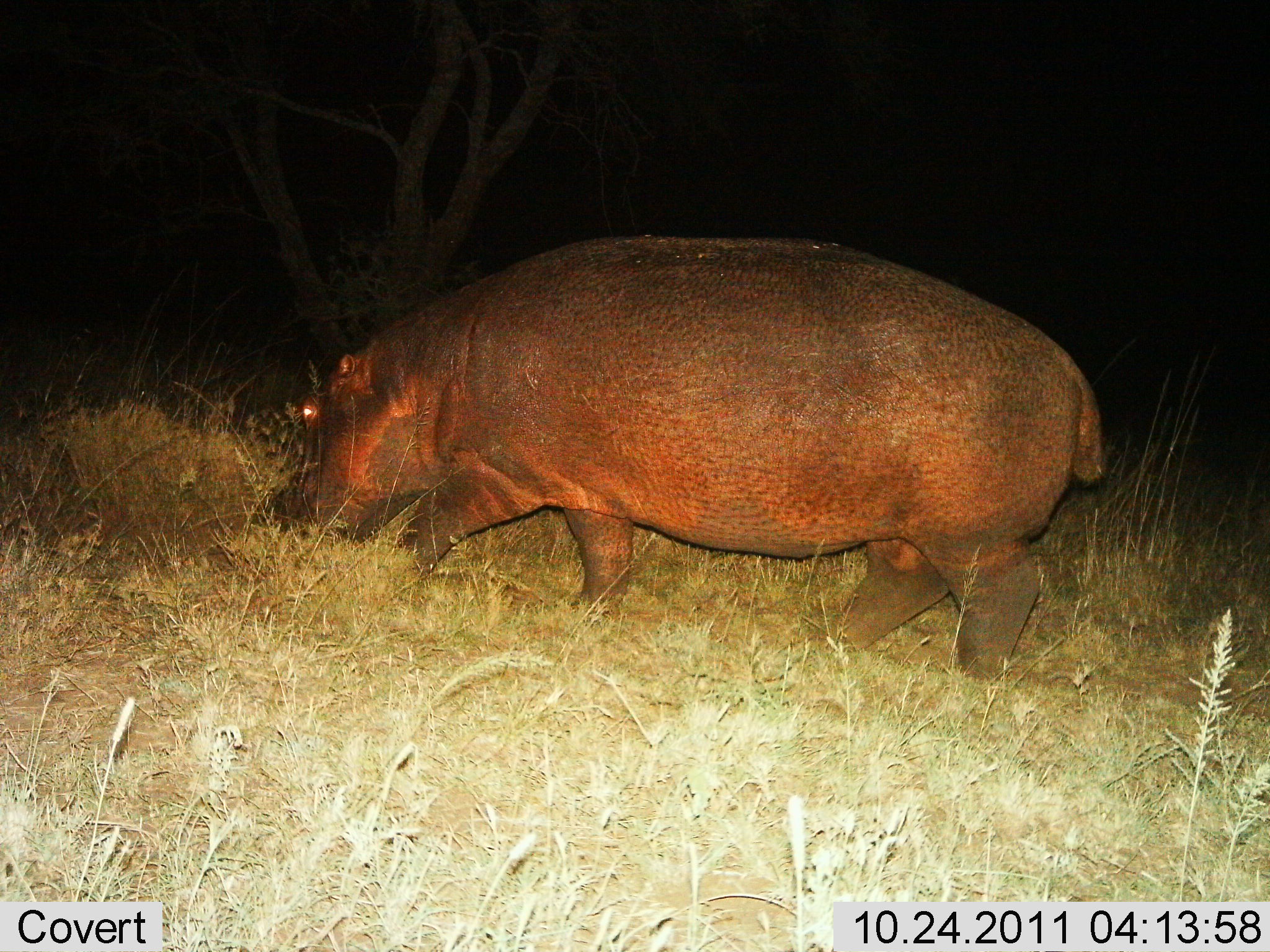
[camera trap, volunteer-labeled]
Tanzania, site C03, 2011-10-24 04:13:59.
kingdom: Animalia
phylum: Chordata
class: Mammalia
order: Artiodactyla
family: Hippopotamidae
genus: Hippopotamus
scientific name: Hippopotamus amphibius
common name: hippopotamus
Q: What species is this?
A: Hippopotamus (Hippopotamus amphibius).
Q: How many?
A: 1.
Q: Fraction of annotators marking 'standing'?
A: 7%.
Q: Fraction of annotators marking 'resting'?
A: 0%.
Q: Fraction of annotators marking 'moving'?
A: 67%.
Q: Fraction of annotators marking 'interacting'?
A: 0%.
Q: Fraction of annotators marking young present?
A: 0%.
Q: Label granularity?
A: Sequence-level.